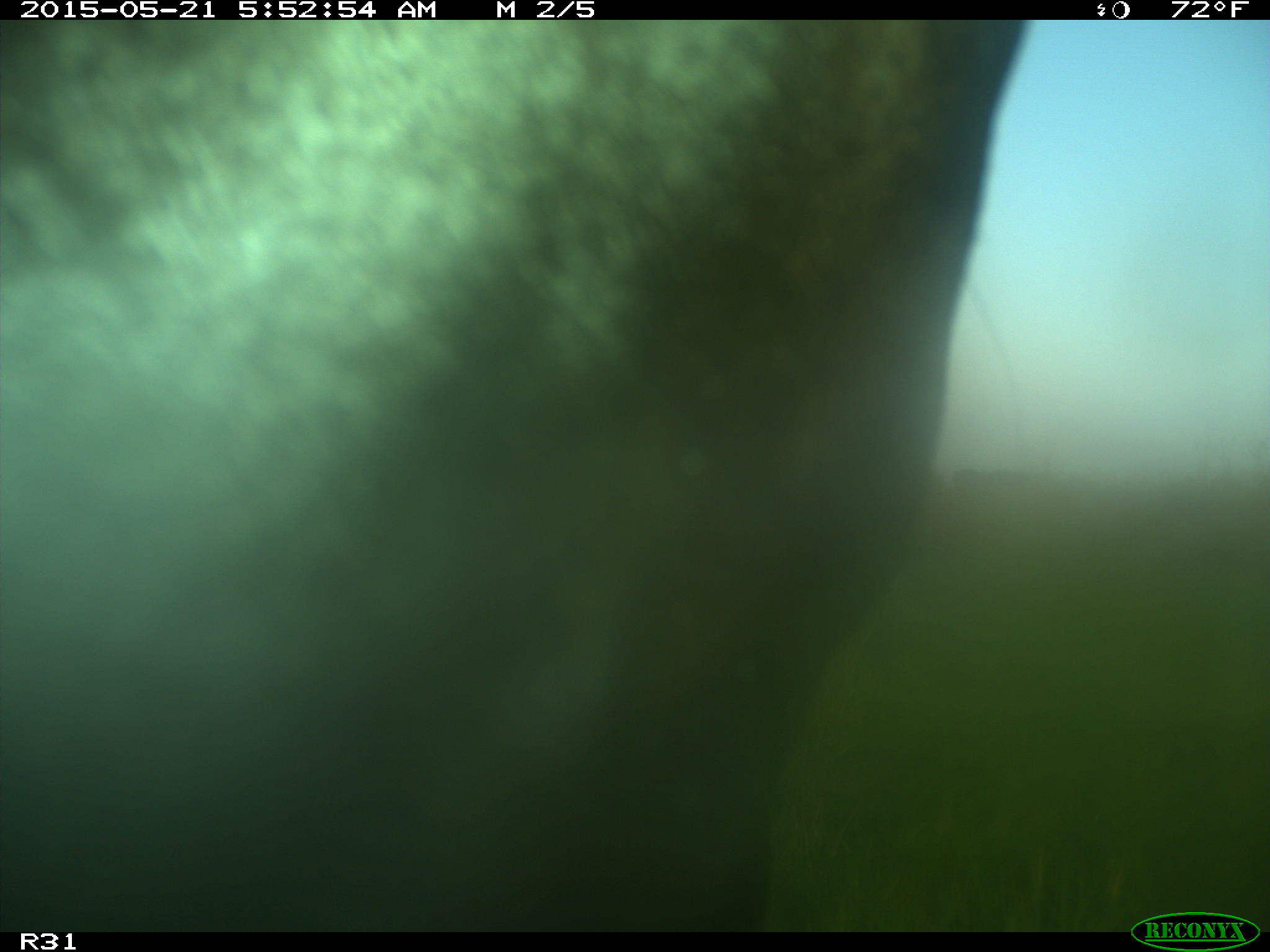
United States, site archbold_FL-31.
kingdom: Animalia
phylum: Chordata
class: Mammalia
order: Artiodactyla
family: Bovidae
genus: Bos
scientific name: Bos taurus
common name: domestic cow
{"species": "Bos taurus (domestic cow)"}